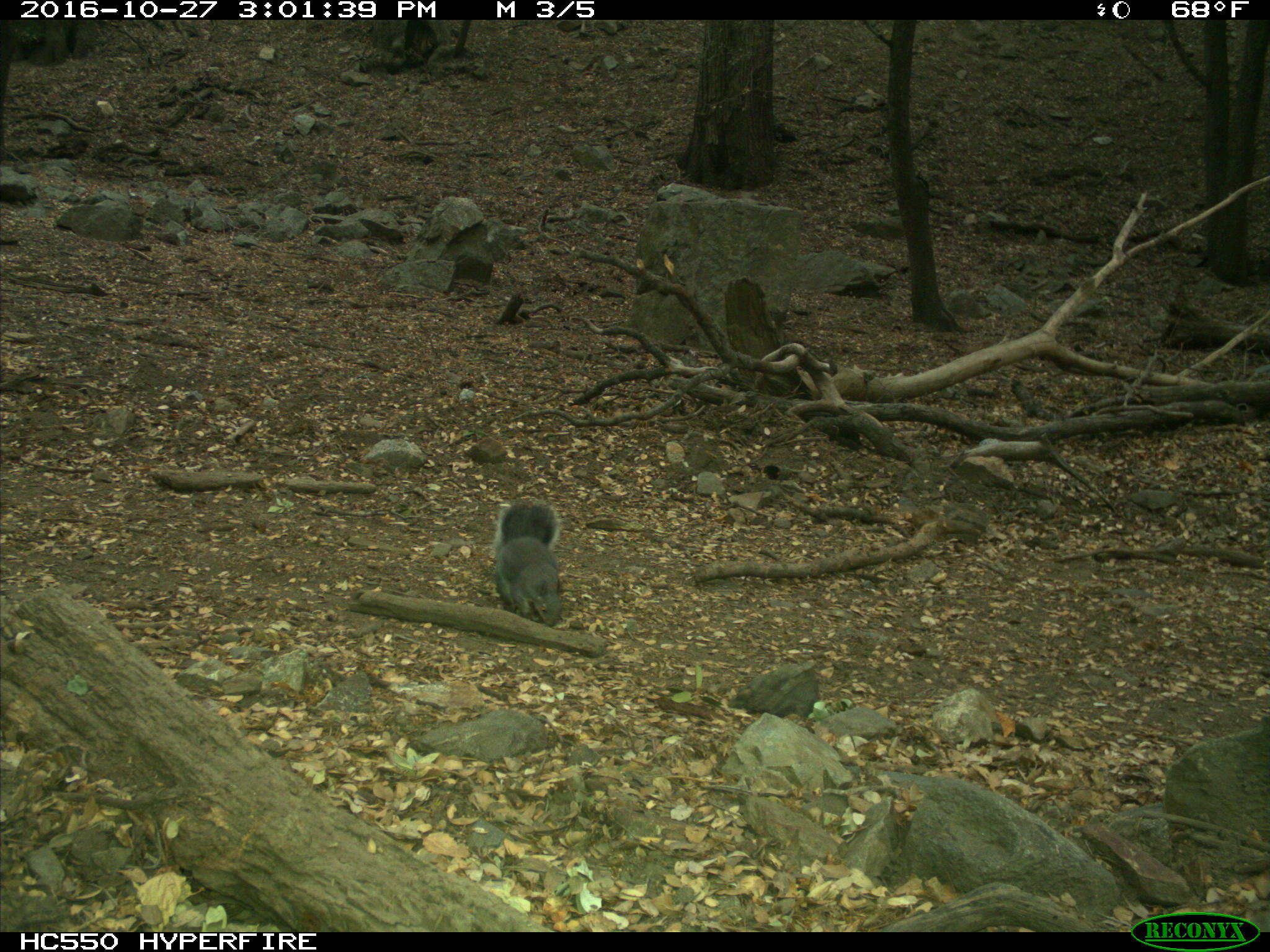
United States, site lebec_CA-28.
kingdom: Animalia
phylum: Chordata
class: Mammalia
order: Rodentia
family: Sciuridae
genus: Sciurus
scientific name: Sciurus carolinensis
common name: eastern gray squirrel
Sciurus carolinensis (eastern gray squirrel).